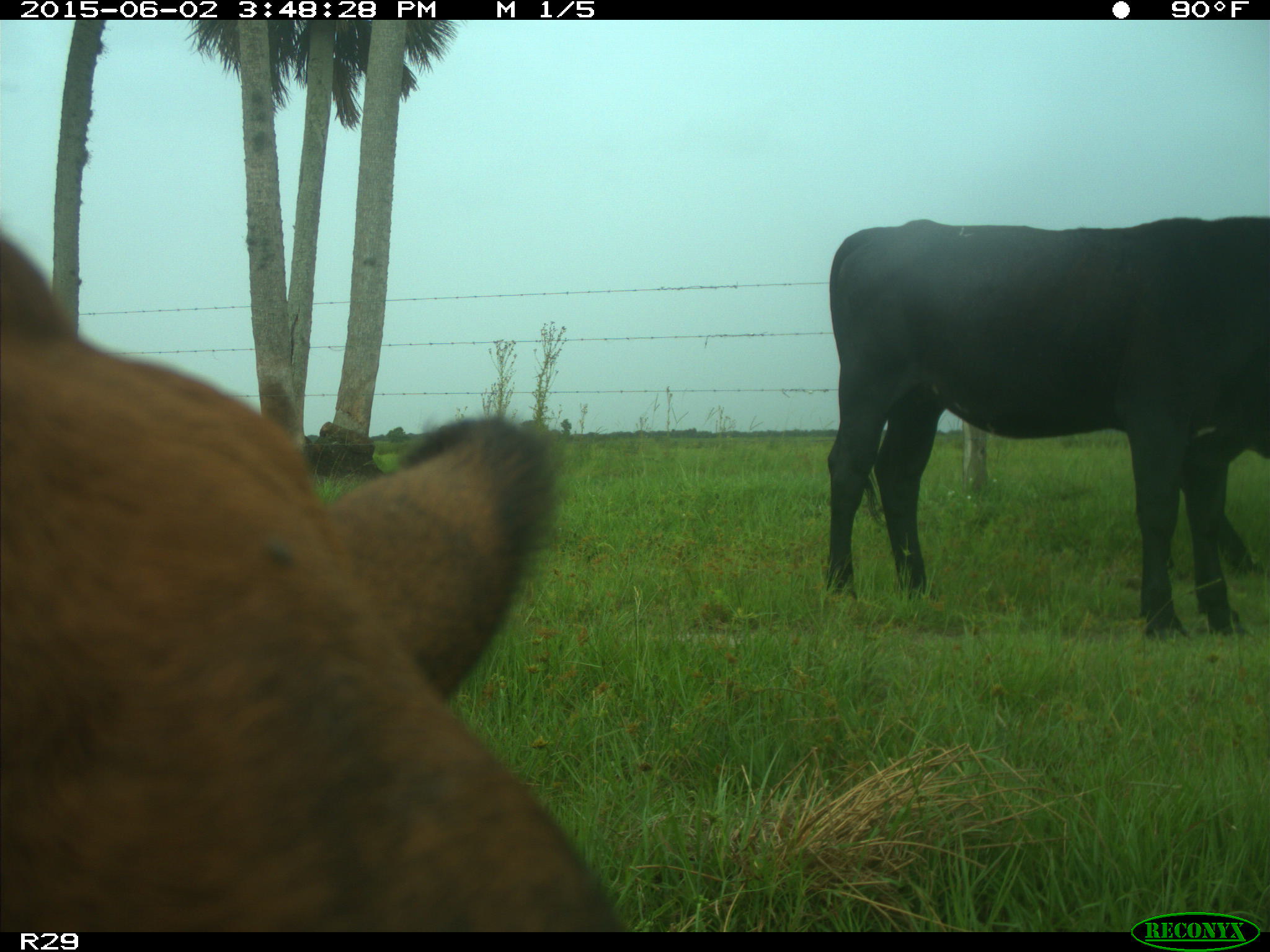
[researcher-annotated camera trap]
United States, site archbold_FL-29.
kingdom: Animalia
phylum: Chordata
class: Mammalia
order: Artiodactyla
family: Bovidae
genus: Bos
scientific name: Bos taurus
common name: domestic cow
Bos taurus (domestic cow).